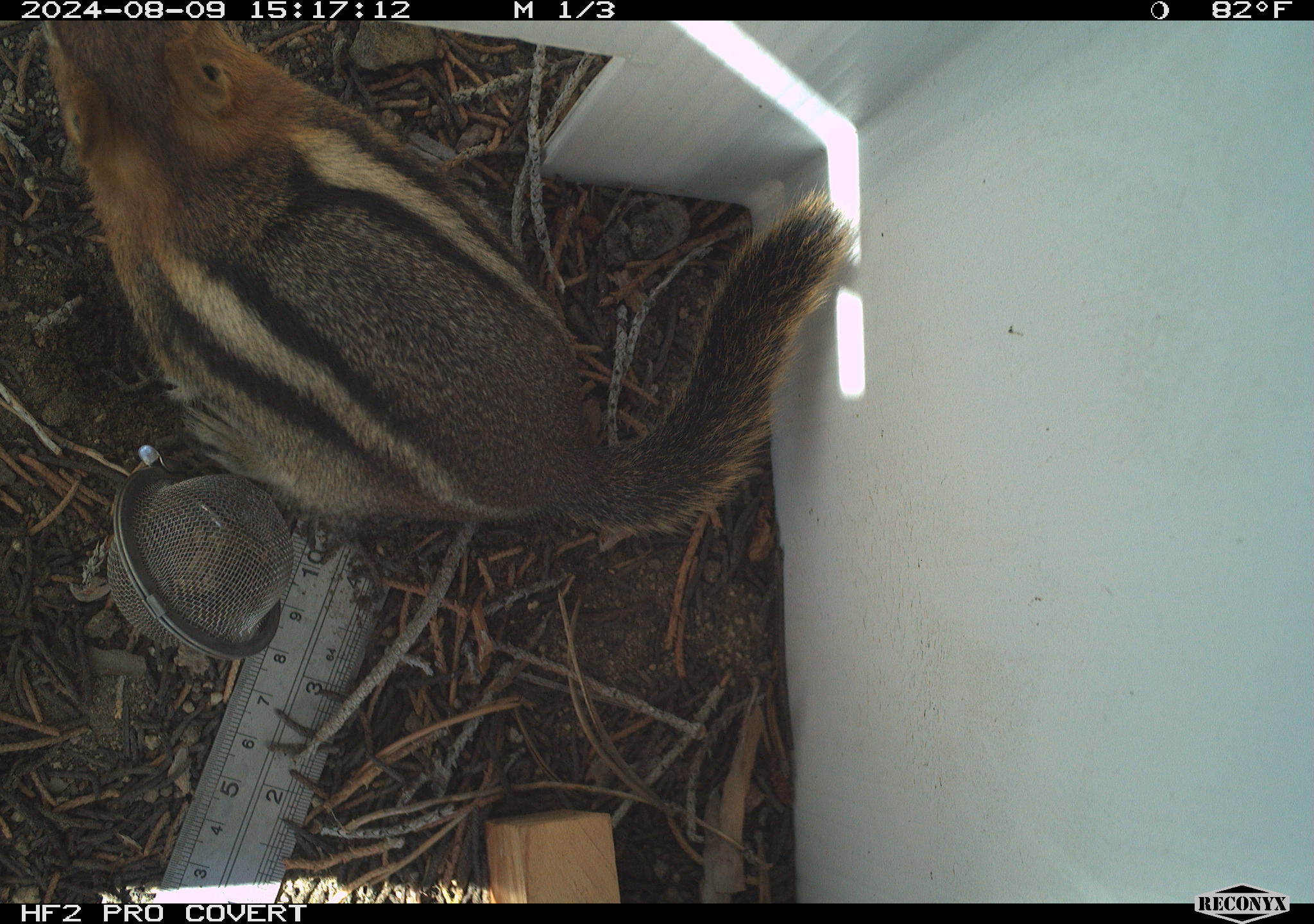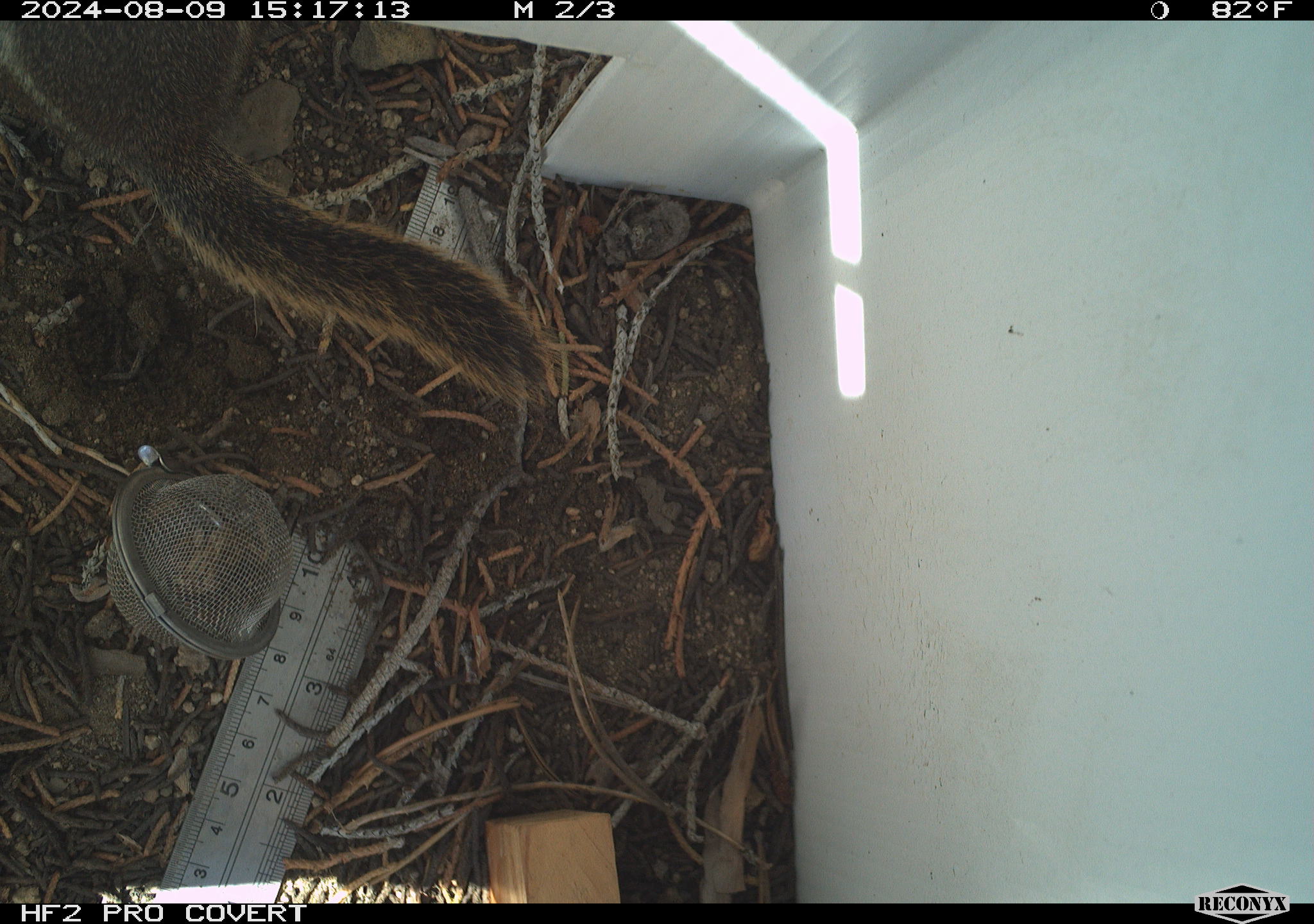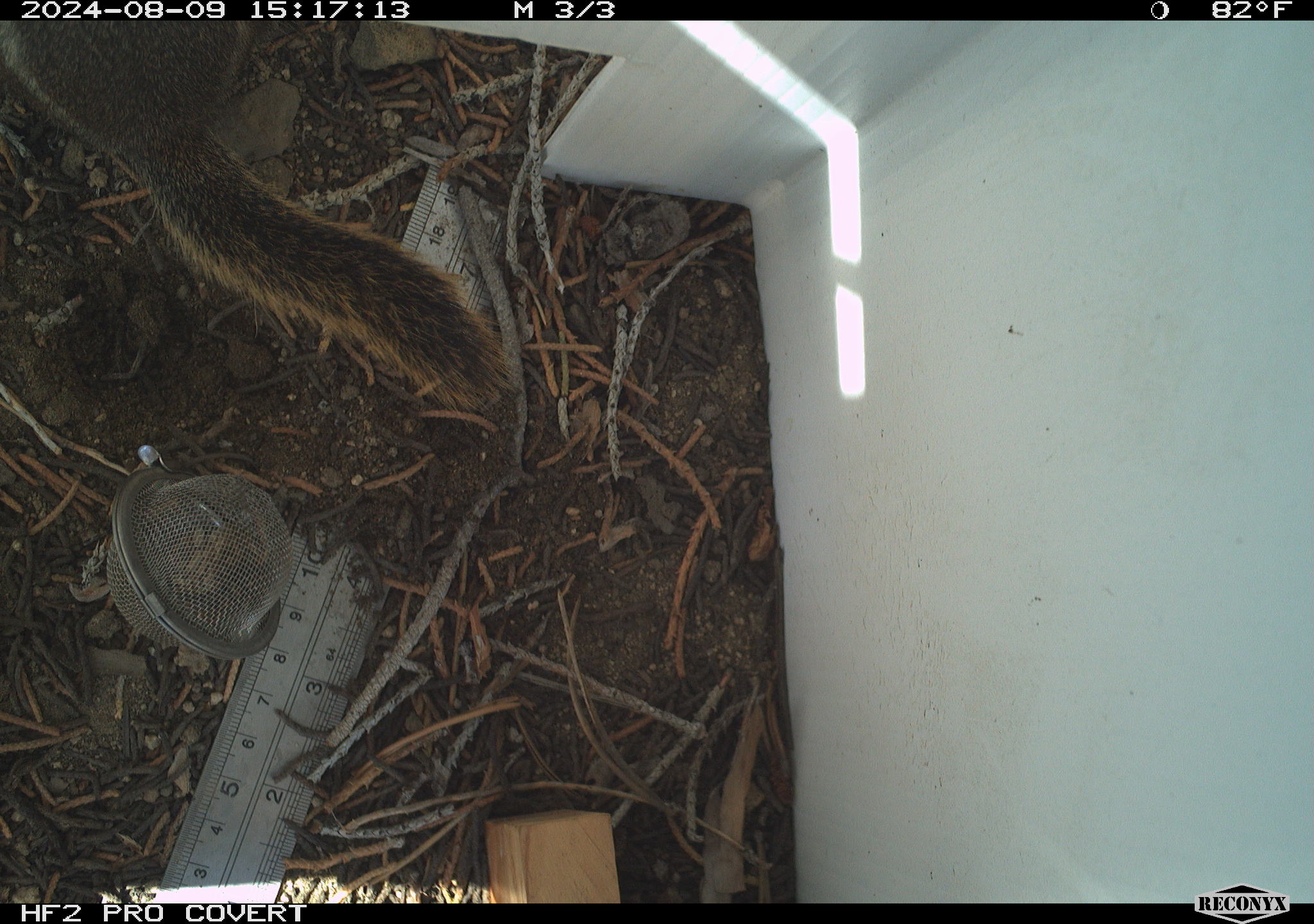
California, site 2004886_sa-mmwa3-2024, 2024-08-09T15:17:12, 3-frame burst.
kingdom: Animalia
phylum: Chordata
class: Mammalia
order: Rodentia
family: Sciuridae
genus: Callospermophilus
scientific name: Callospermophilus lateralis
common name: golden mantled ground squirrel